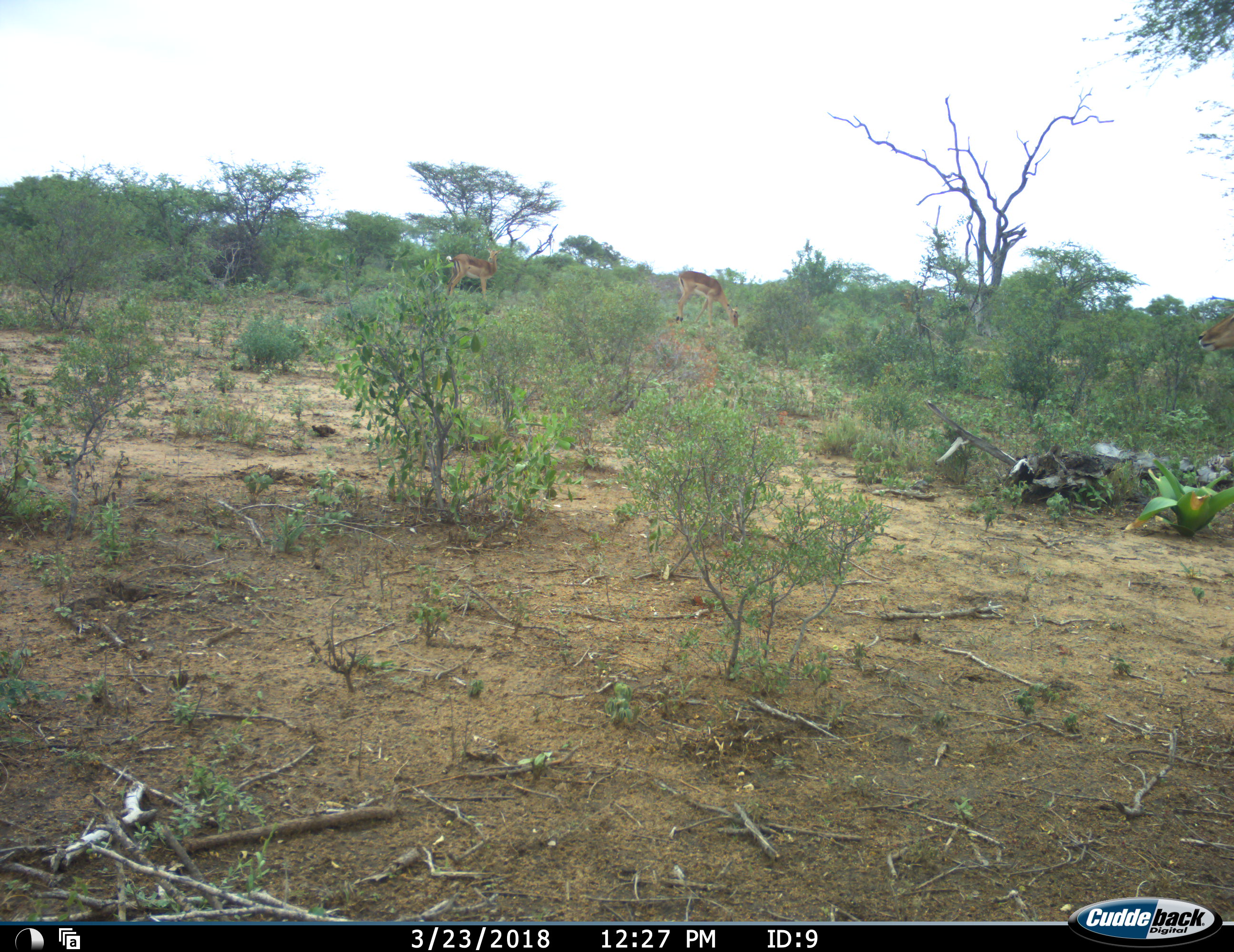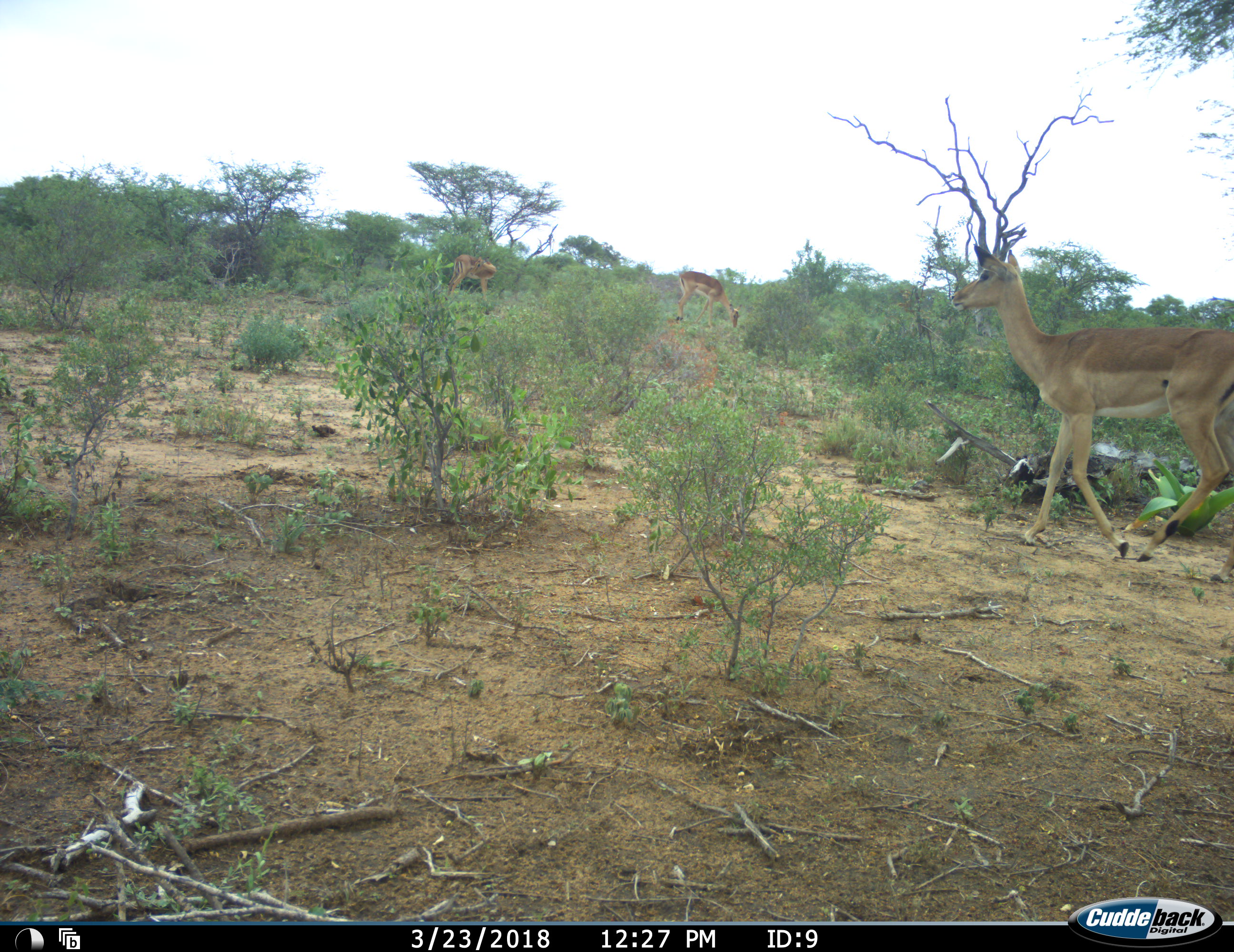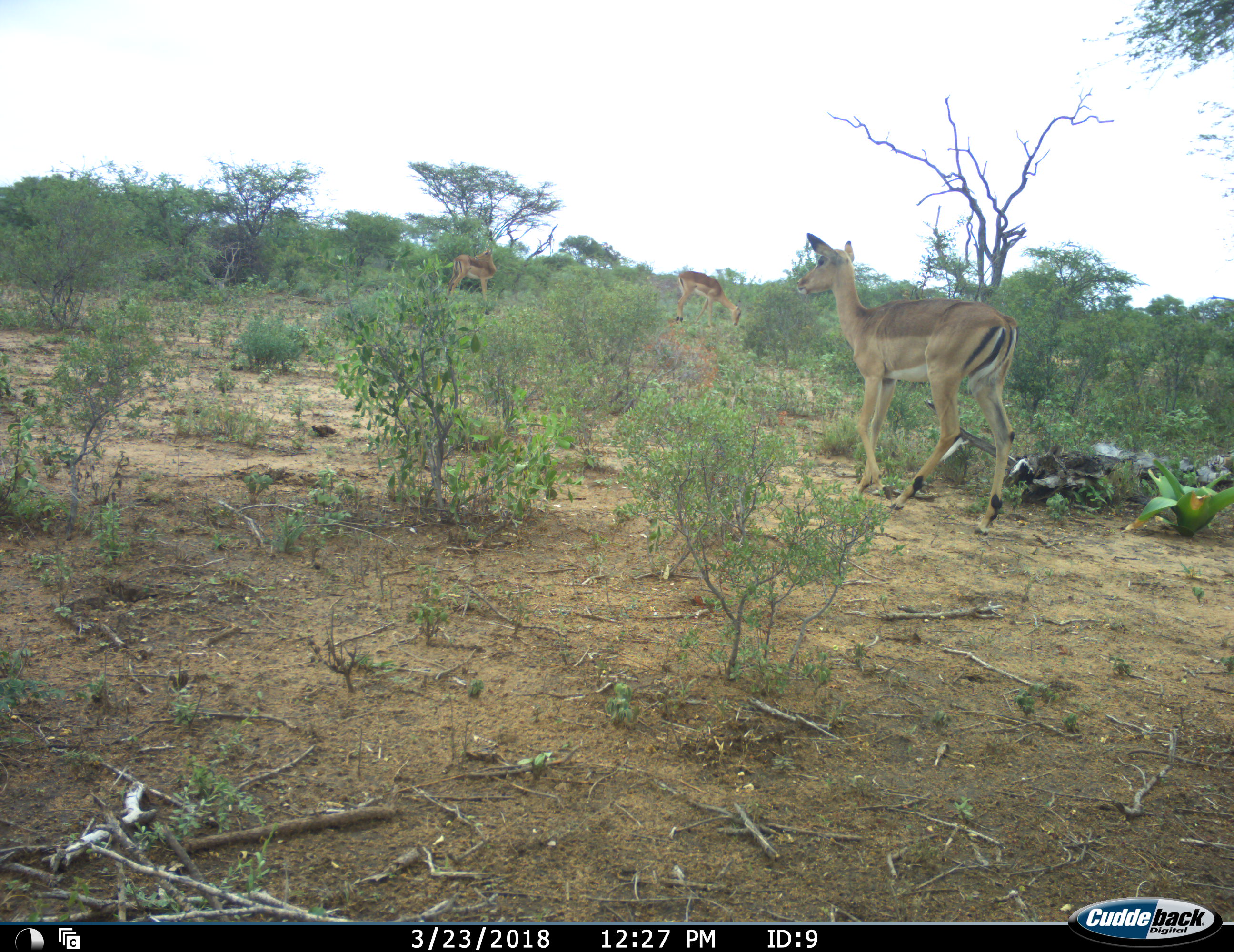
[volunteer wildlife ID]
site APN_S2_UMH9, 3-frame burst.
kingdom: Animalia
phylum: Chordata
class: Mammalia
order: Artiodactyla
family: Bovidae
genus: Aepyceros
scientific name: Aepyceros melampus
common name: impala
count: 3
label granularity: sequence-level